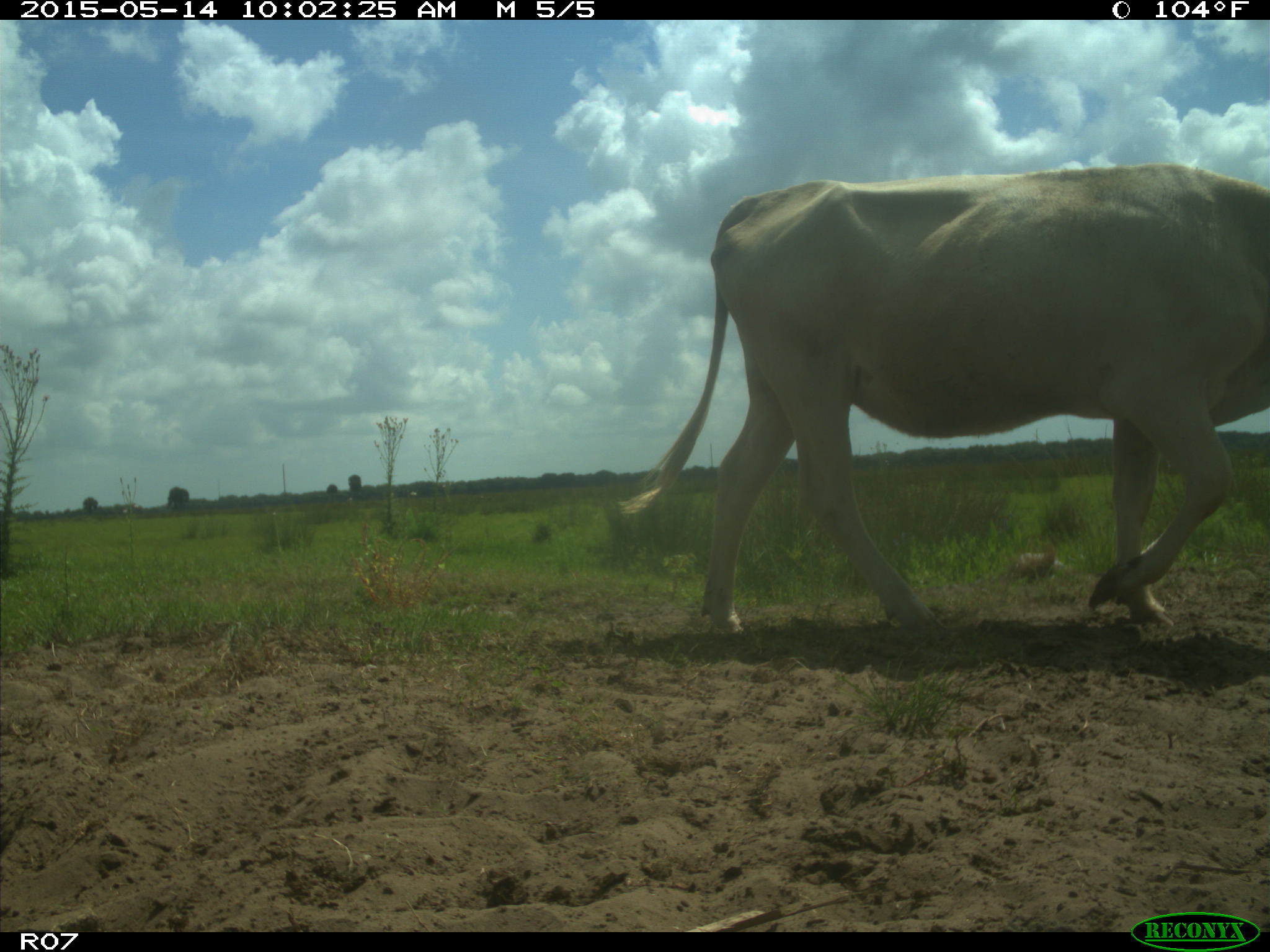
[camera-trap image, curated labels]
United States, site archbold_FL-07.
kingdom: Animalia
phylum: Chordata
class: Mammalia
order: Artiodactyla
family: Bovidae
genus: Bos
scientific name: Bos taurus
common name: domestic cow